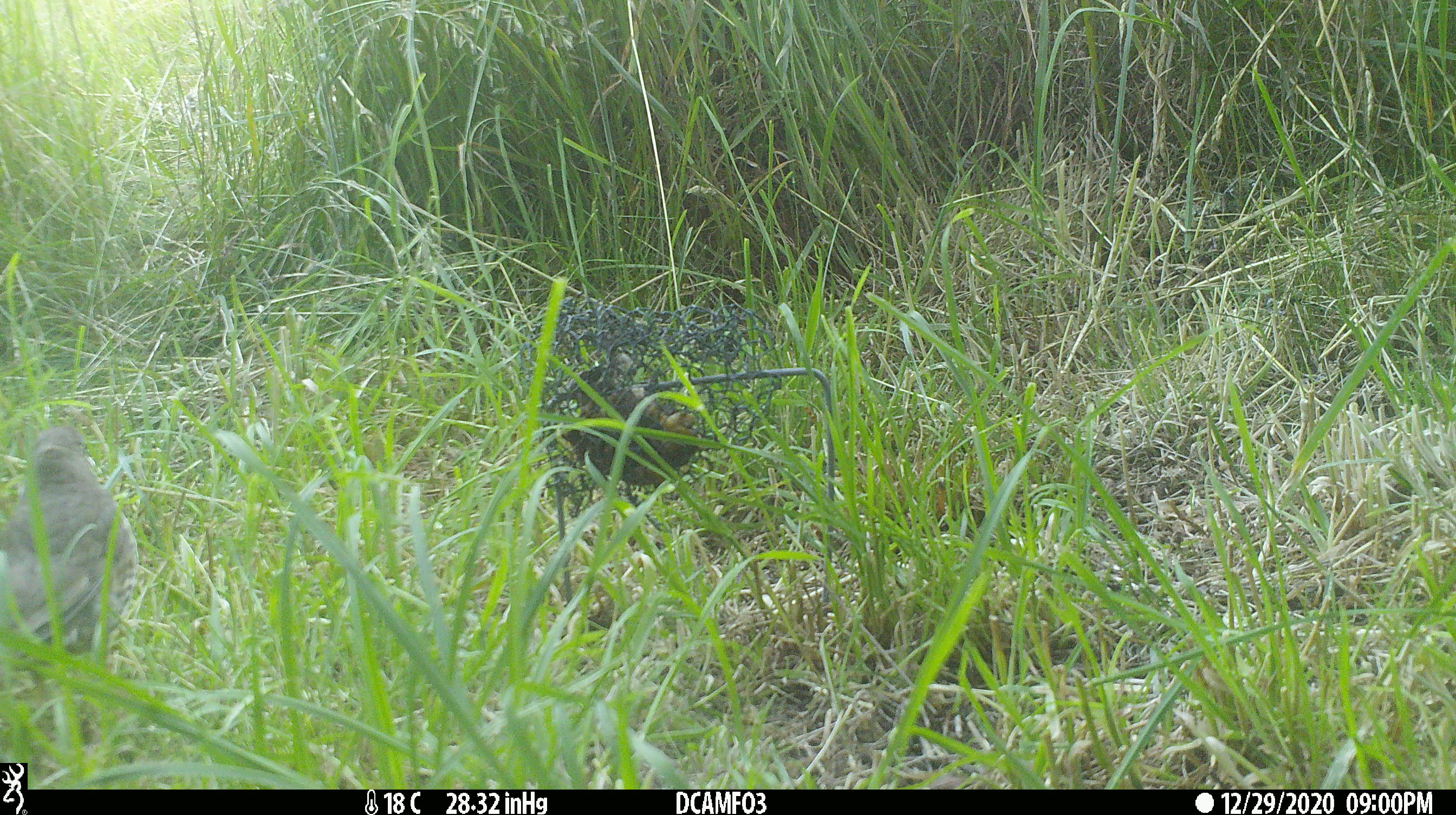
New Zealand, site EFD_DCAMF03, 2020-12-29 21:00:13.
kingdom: Animalia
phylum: Chordata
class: Aves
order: Passeriformes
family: Turdidae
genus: Turdus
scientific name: Turdus philomelos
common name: song thrush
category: thrush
Thrush (song thrush) (Turdus philomelos).